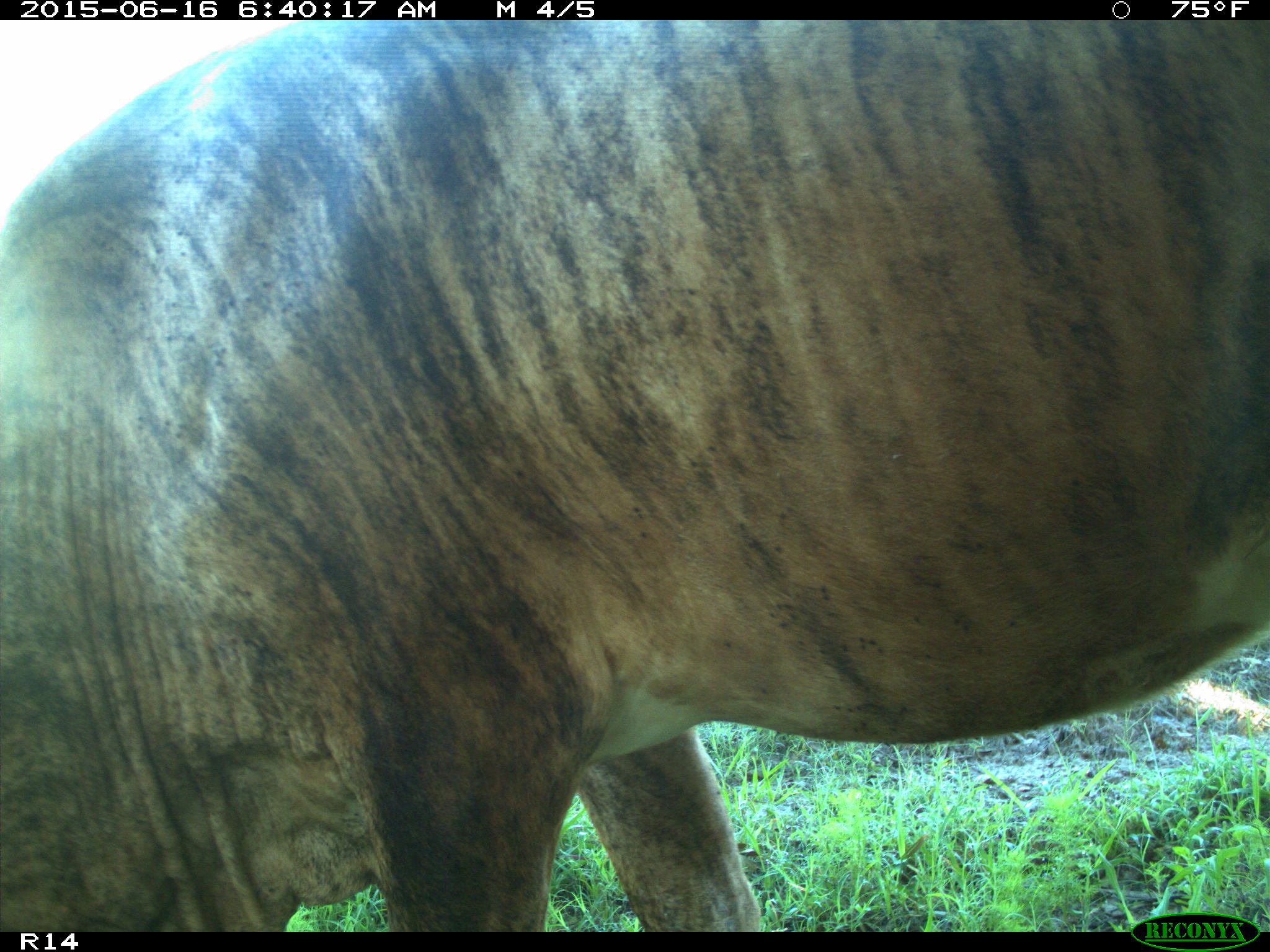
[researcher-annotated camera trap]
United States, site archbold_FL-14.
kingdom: Animalia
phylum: Chordata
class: Mammalia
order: Artiodactyla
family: Bovidae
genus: Bos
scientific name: Bos taurus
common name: domestic cow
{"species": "Bos taurus (domestic cow)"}